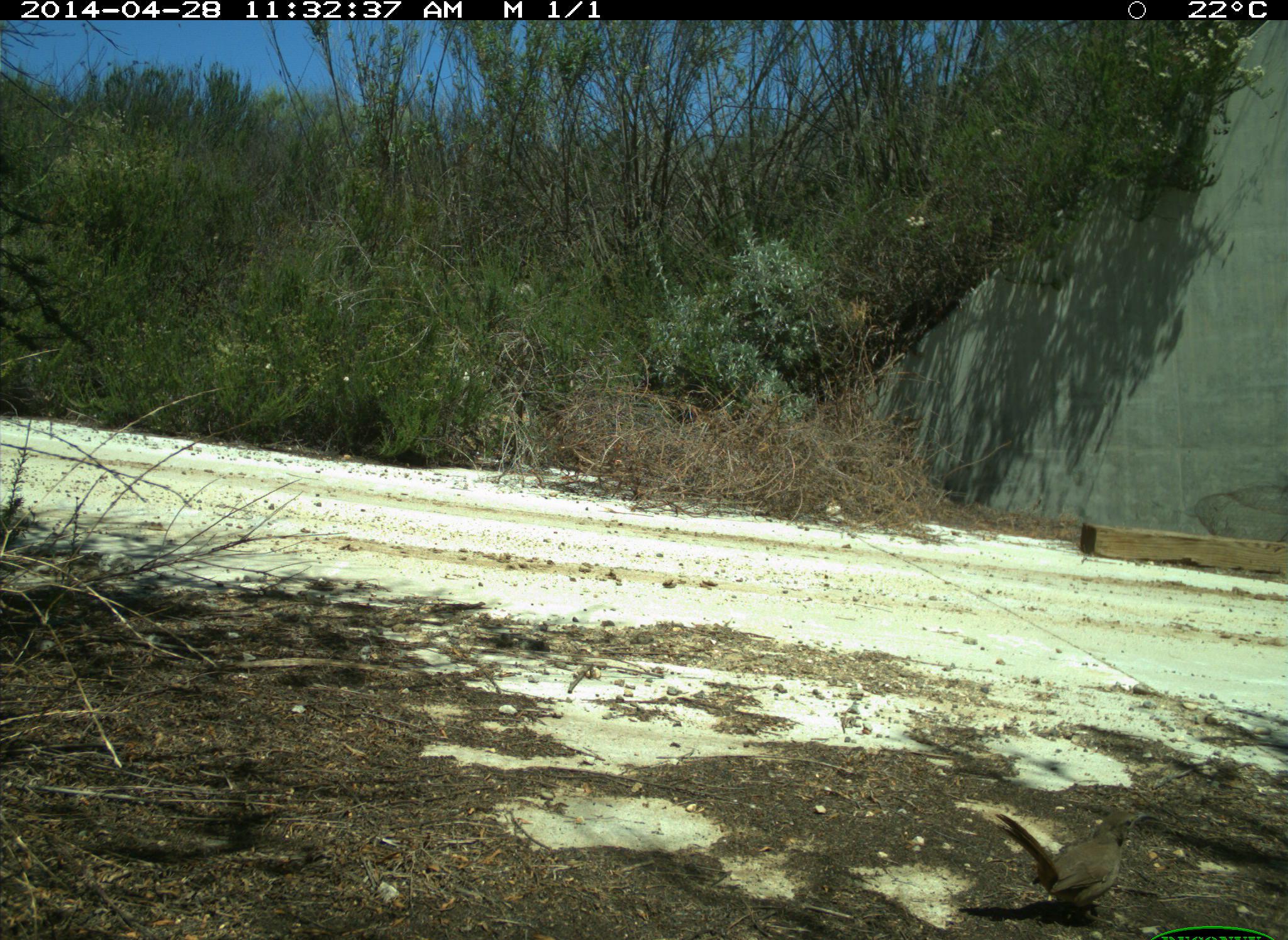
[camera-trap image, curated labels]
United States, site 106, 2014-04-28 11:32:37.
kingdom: Animalia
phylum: Chordata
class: Aves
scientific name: Aves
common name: bird